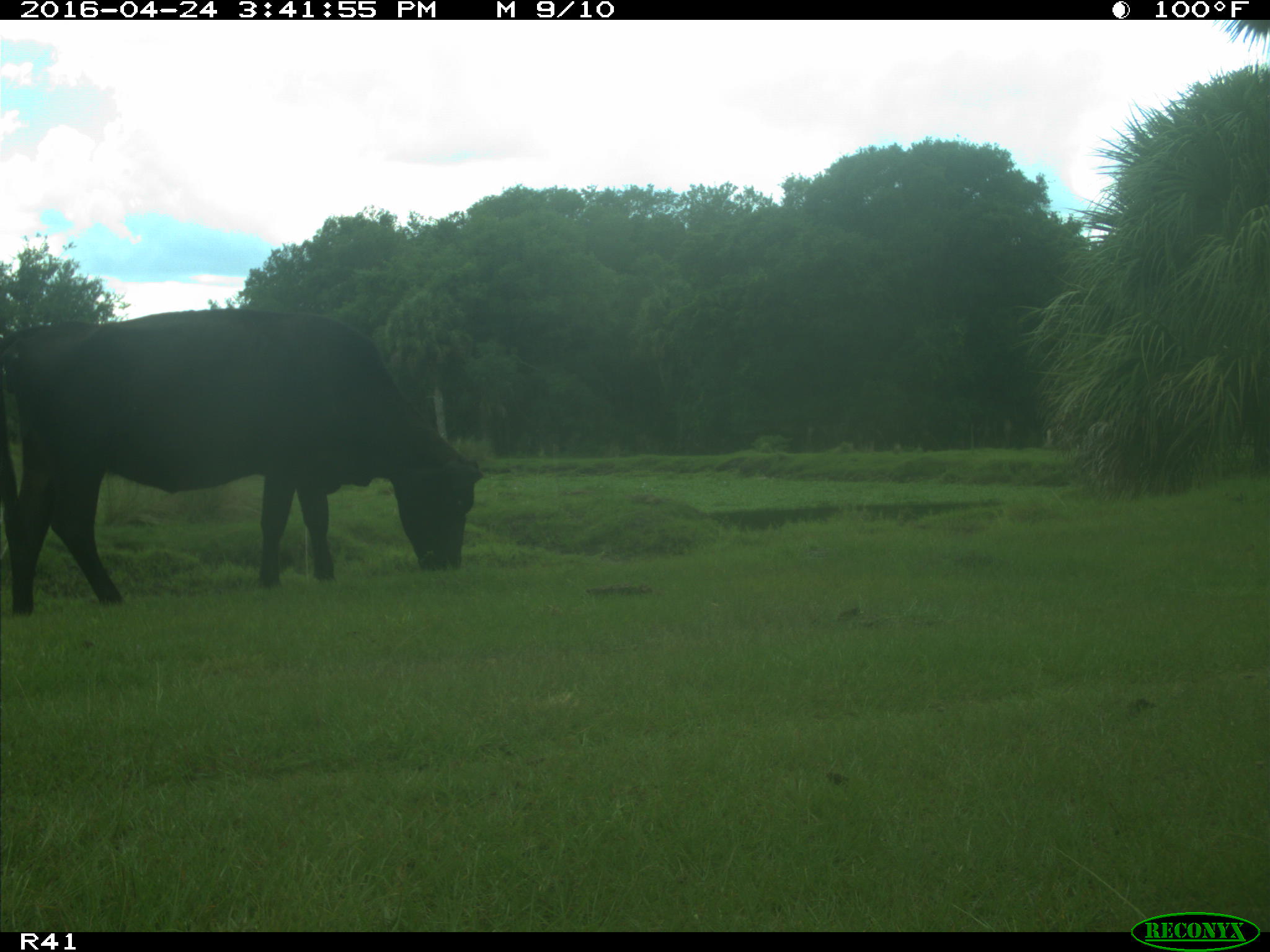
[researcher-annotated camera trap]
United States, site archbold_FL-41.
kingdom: Animalia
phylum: Chordata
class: Mammalia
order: Artiodactyla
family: Bovidae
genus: Bos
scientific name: Bos taurus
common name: domestic cow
Bos taurus (domestic cow).